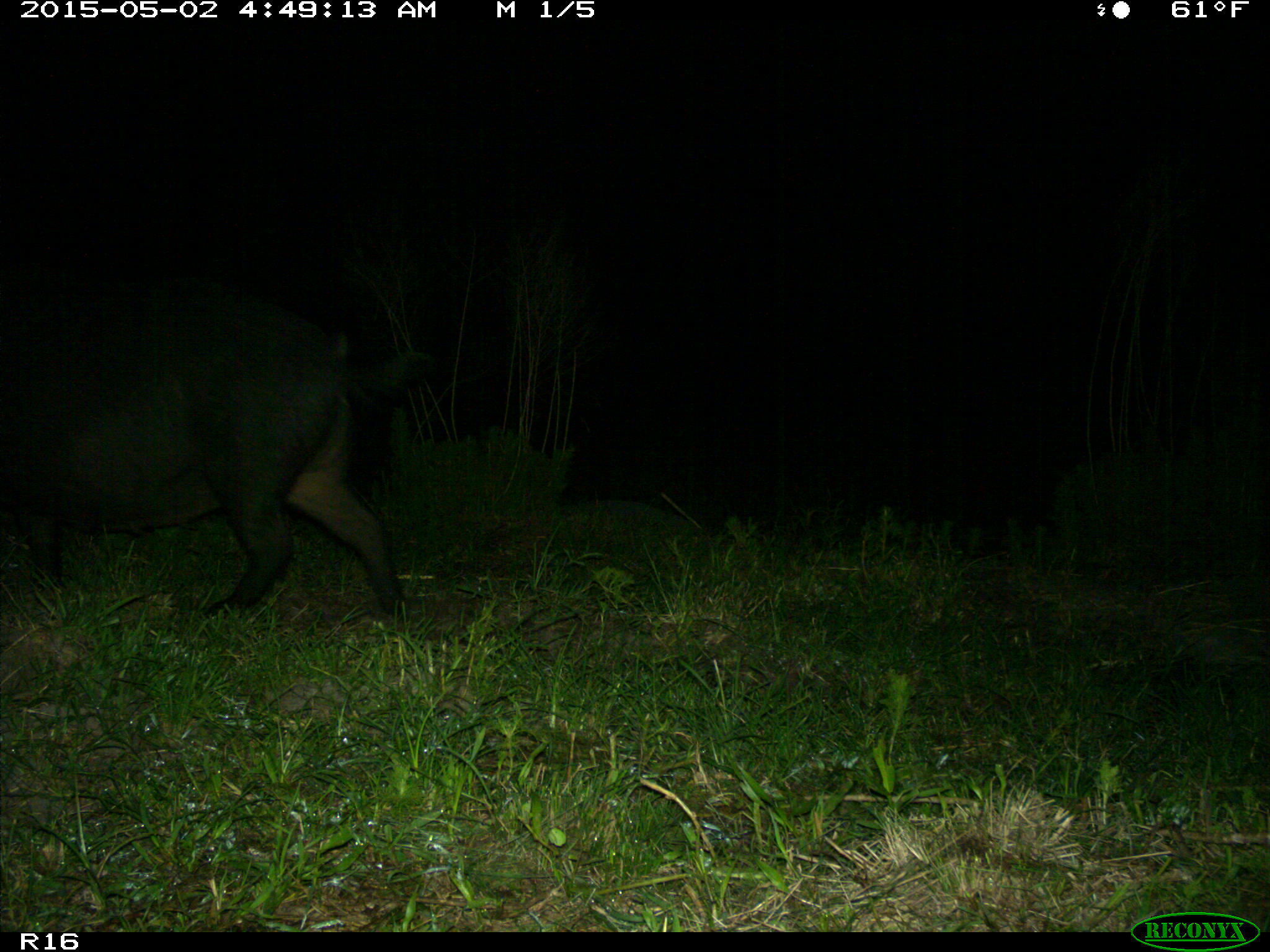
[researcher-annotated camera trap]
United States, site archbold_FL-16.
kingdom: Animalia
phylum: Chordata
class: Mammalia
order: Artiodactyla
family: Suidae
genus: Sus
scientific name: Sus scrofa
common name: wild boar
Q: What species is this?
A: Sus scrofa (wild boar).